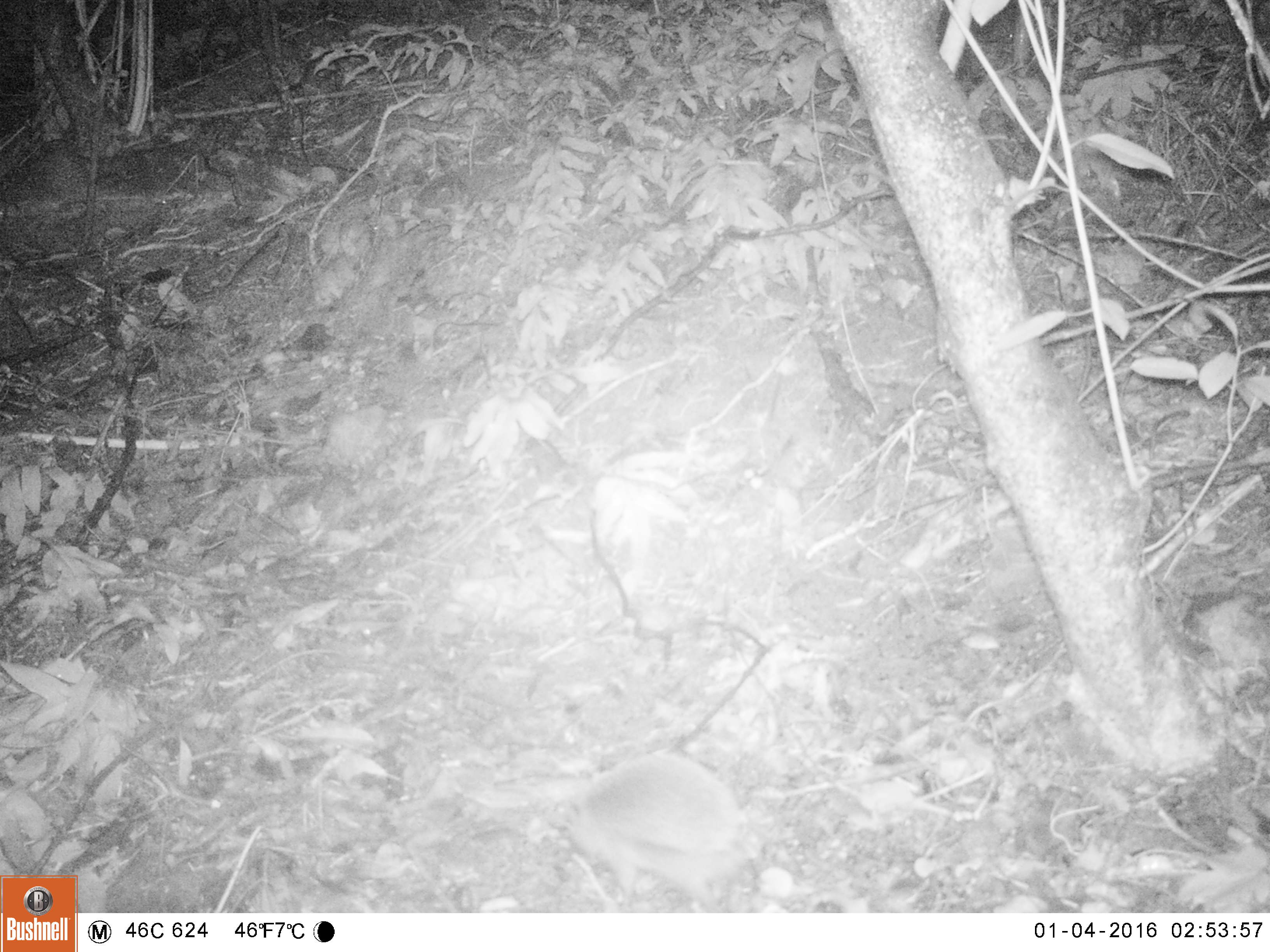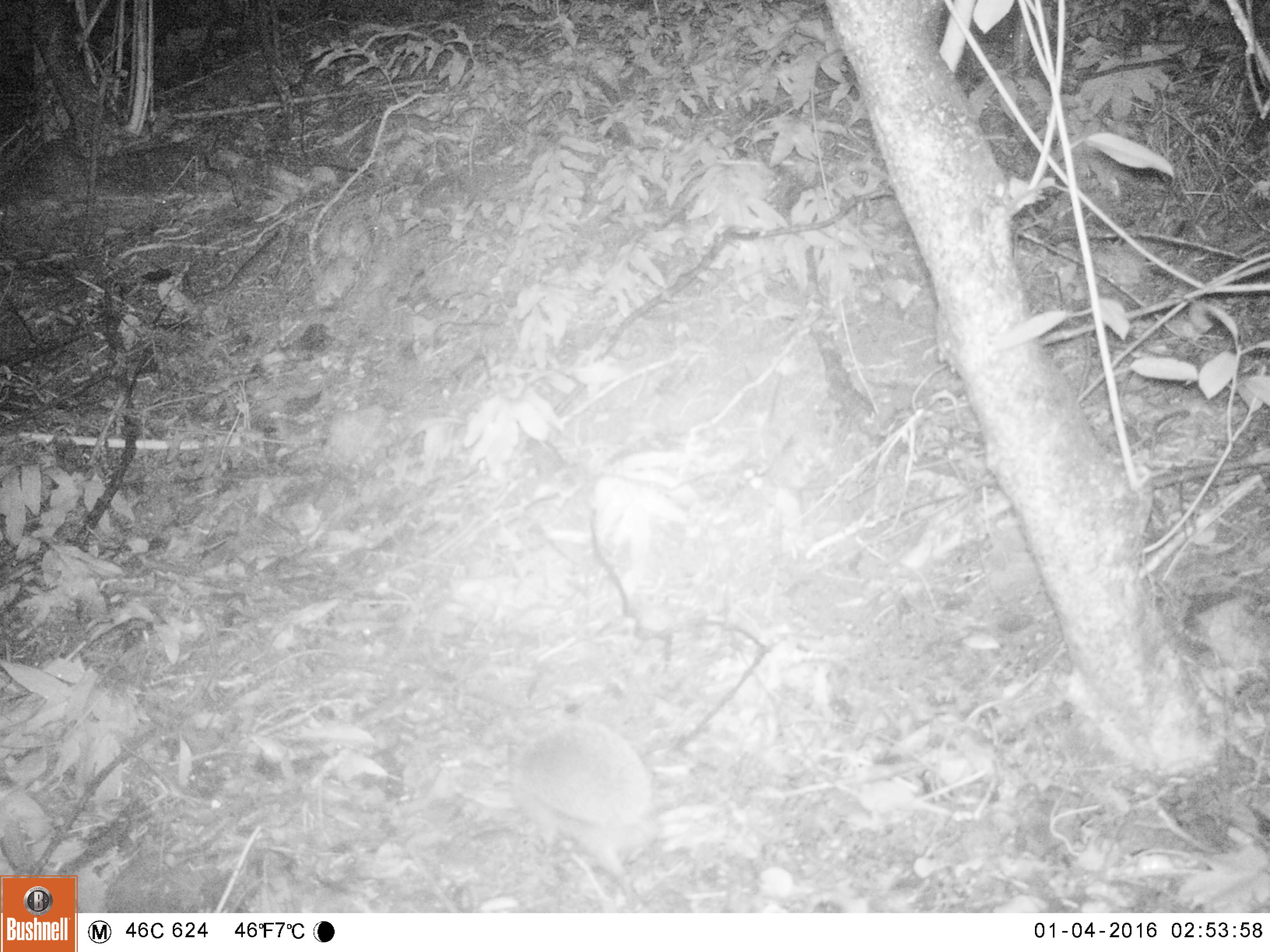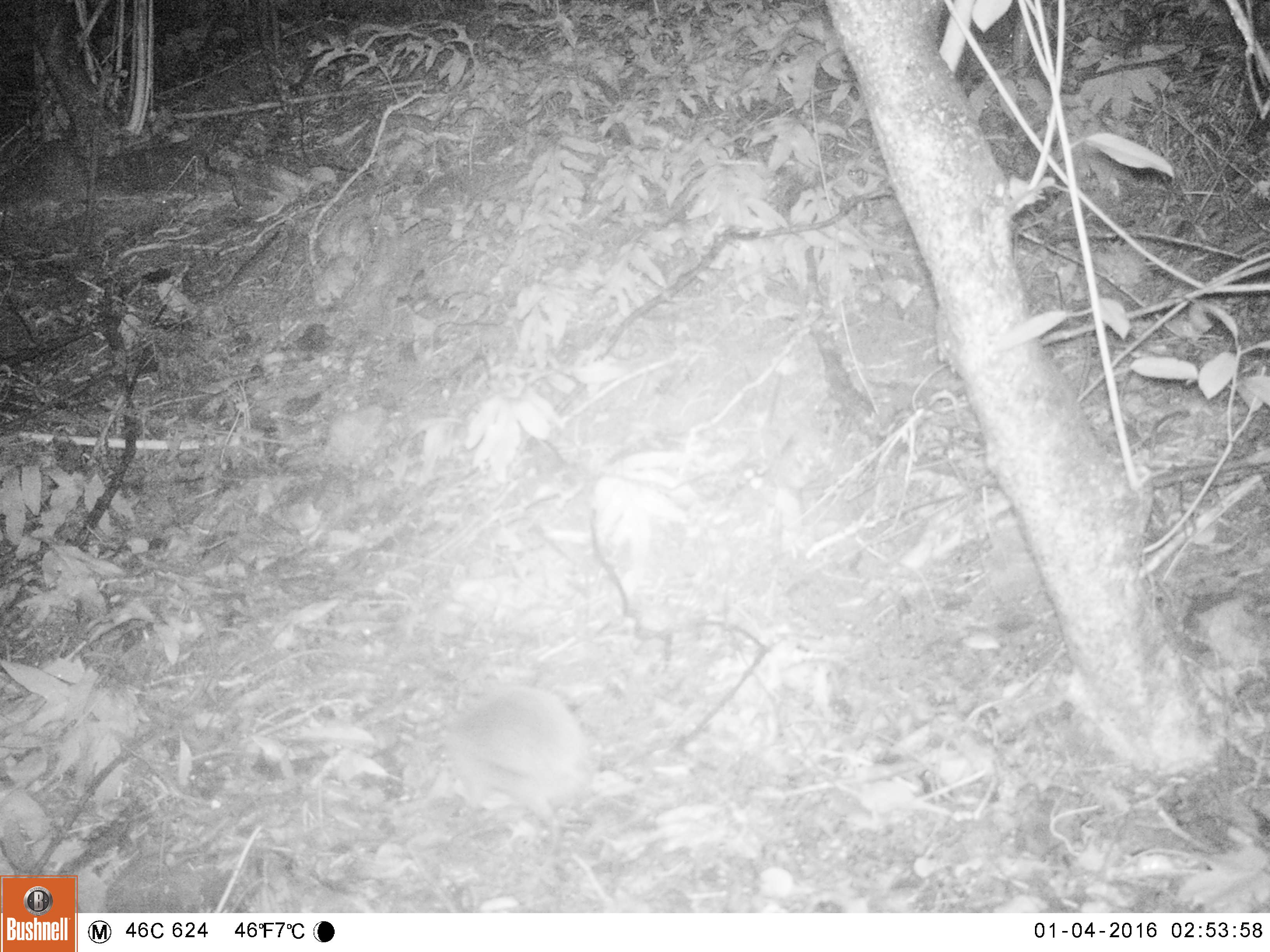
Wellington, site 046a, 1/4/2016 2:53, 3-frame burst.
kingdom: Animalia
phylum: Chordata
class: Mammalia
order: Eulipotyphla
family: Erinaceidae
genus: Erinaceus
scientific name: Erinaceus europaeus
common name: hedgehog